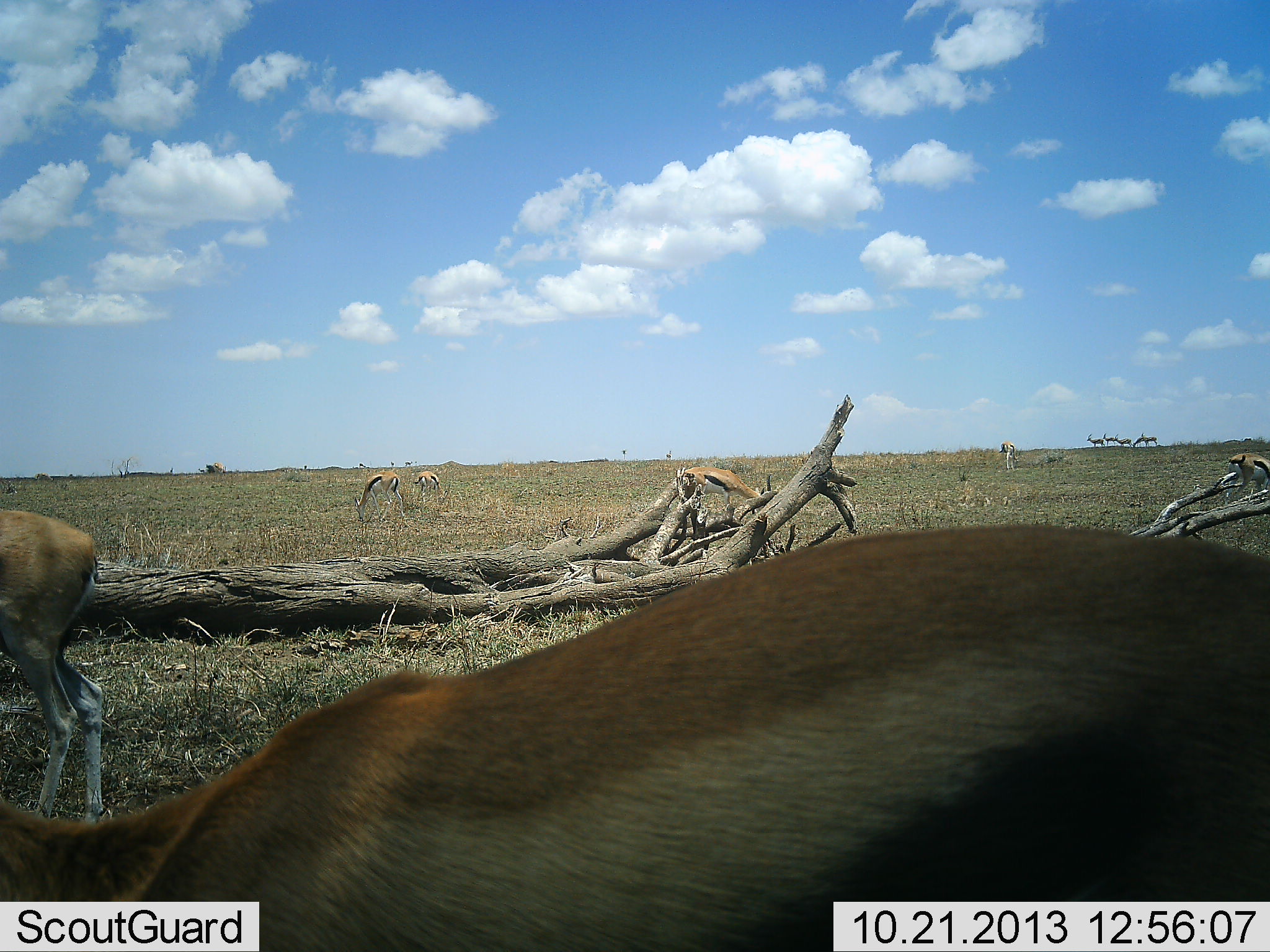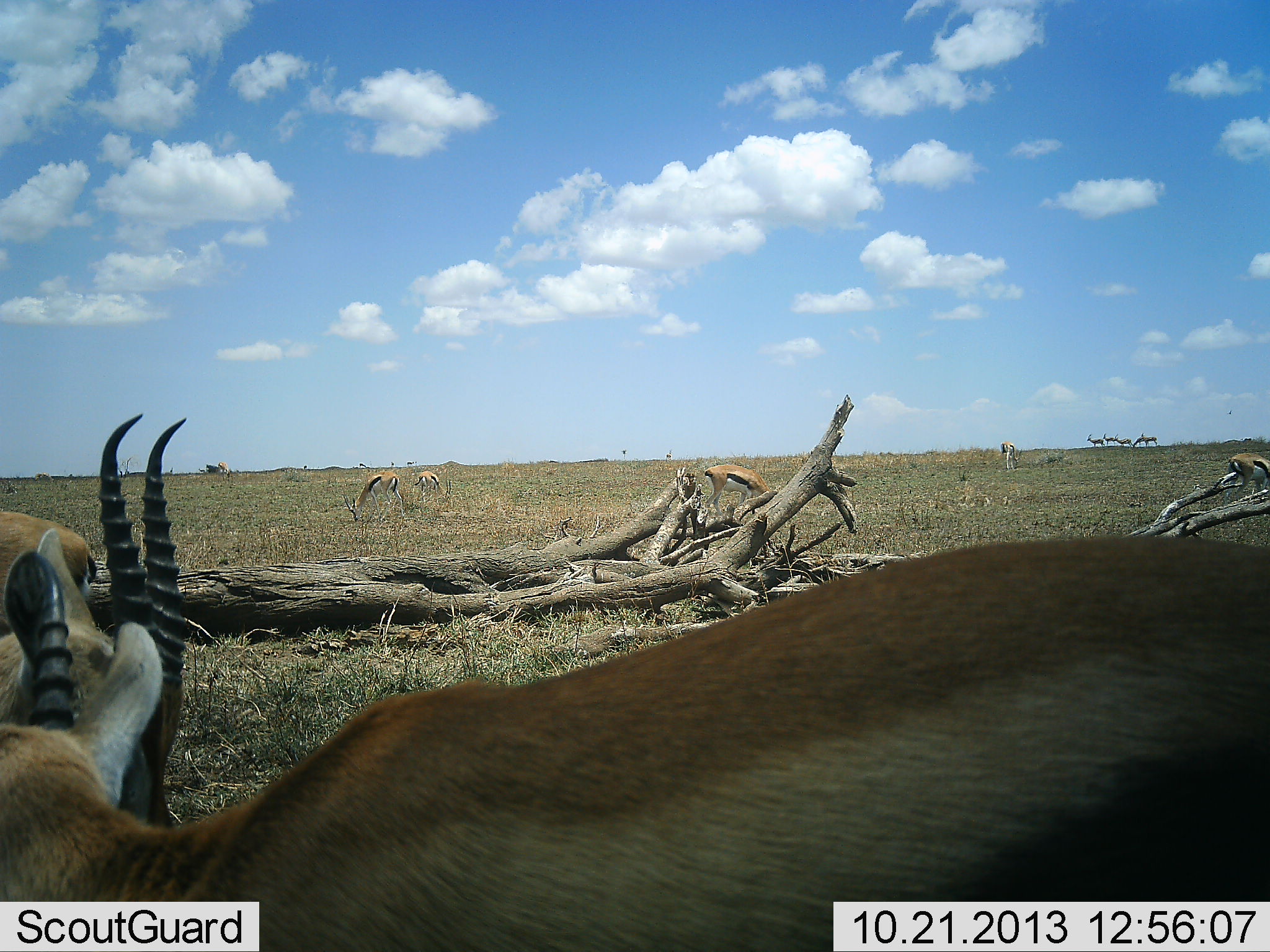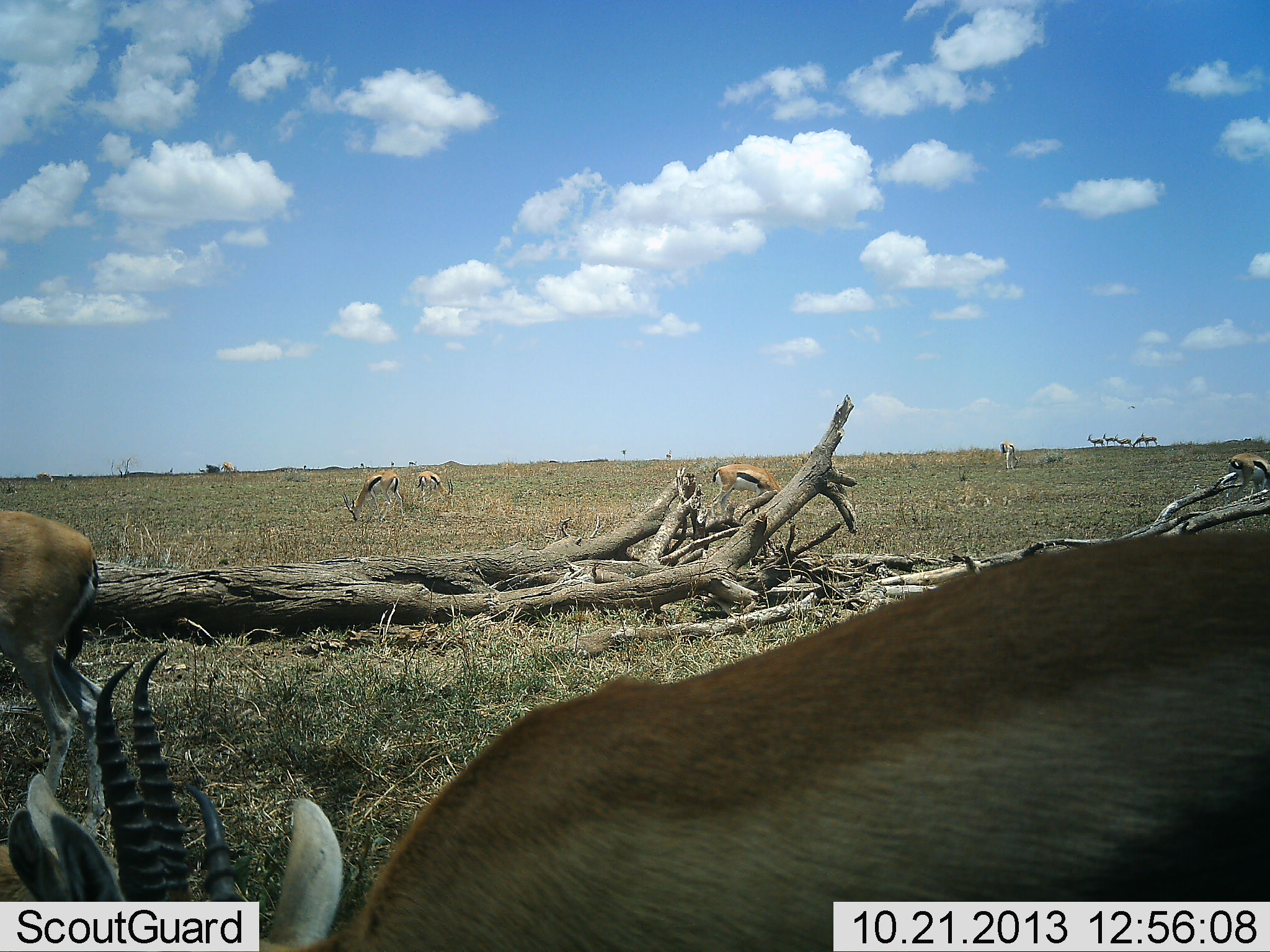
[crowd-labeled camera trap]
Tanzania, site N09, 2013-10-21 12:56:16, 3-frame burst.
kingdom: Animalia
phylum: Chordata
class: Mammalia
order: Artiodactyla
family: Bovidae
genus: Eudorcas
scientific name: Eudorcas thomsonii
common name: thomson's gazelle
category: gazellethomsons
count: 9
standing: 50%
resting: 12%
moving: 38%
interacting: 12%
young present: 0%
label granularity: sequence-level